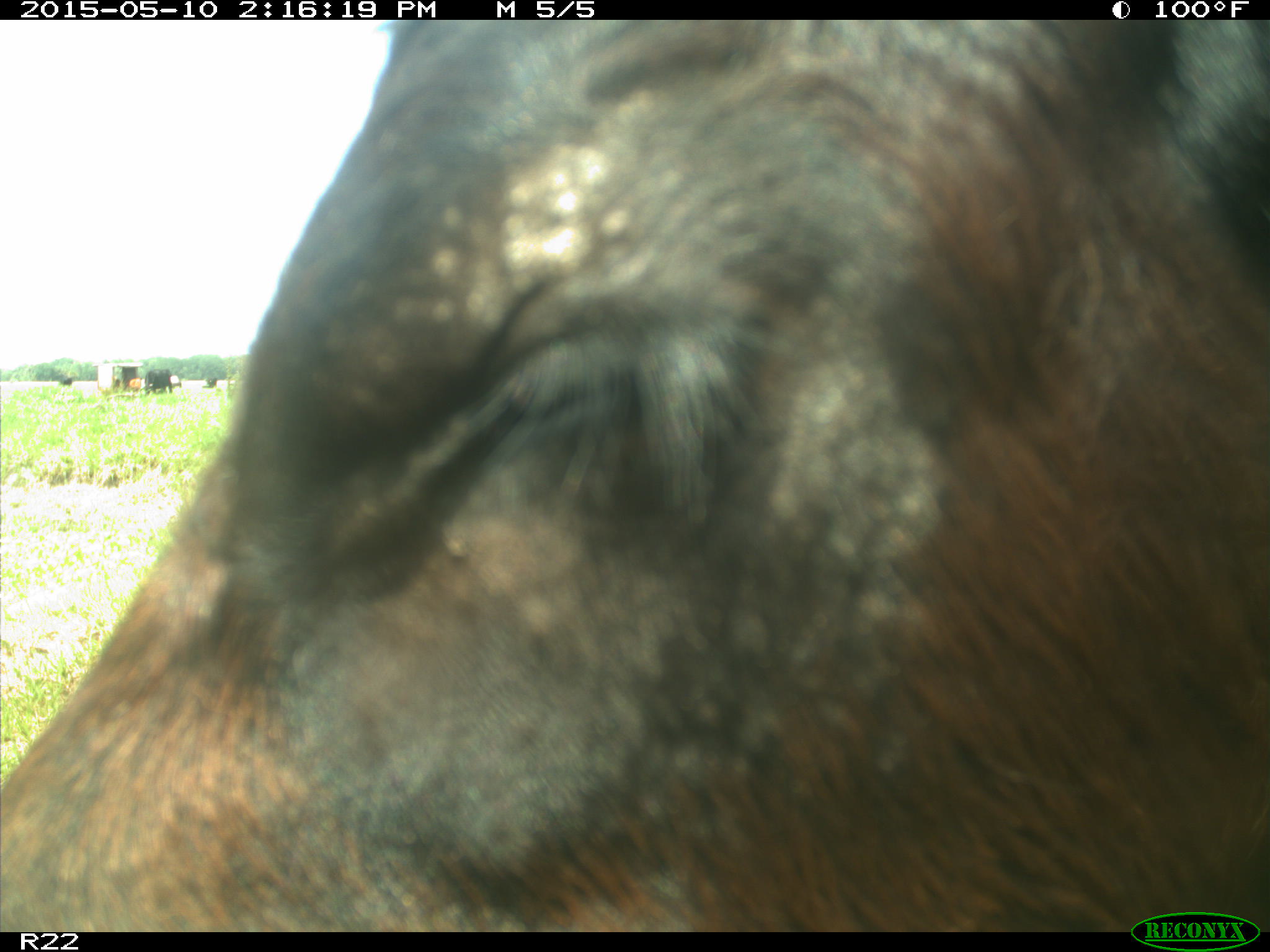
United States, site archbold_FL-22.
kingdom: Animalia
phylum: Chordata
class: Mammalia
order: Artiodactyla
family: Bovidae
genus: Bos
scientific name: Bos taurus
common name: domestic cow